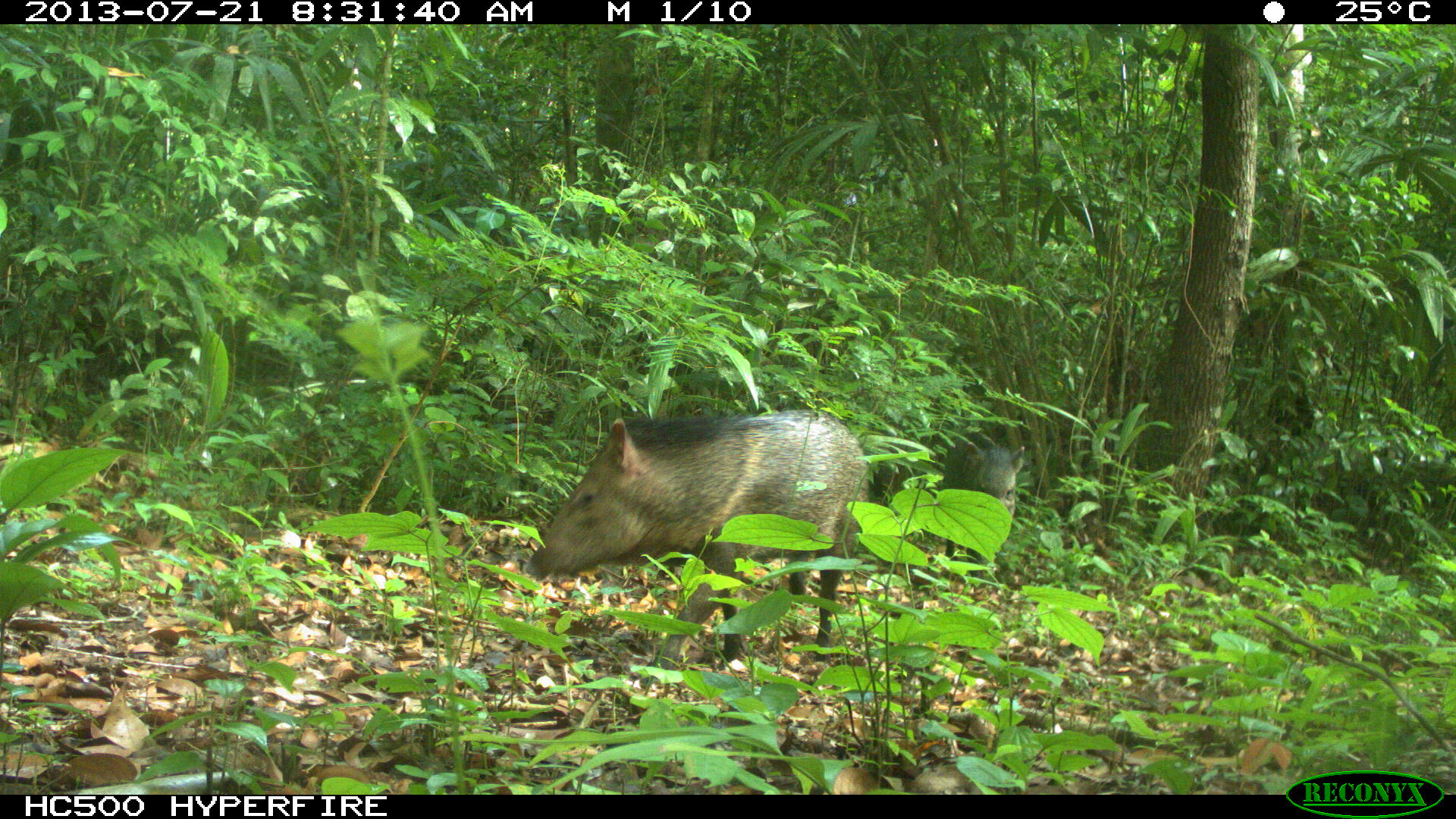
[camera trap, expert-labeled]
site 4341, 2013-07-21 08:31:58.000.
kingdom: Animalia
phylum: Chordata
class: Mammalia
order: Artiodactyla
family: Tayassuidae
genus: Pecari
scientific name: Pecari tajacu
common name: collared peccary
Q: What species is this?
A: Pecari tajacu (collared peccary).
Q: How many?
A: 3.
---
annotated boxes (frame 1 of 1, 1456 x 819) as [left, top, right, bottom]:
pecari tajacu: [521, 404, 873, 668]; [935, 429, 1027, 584]